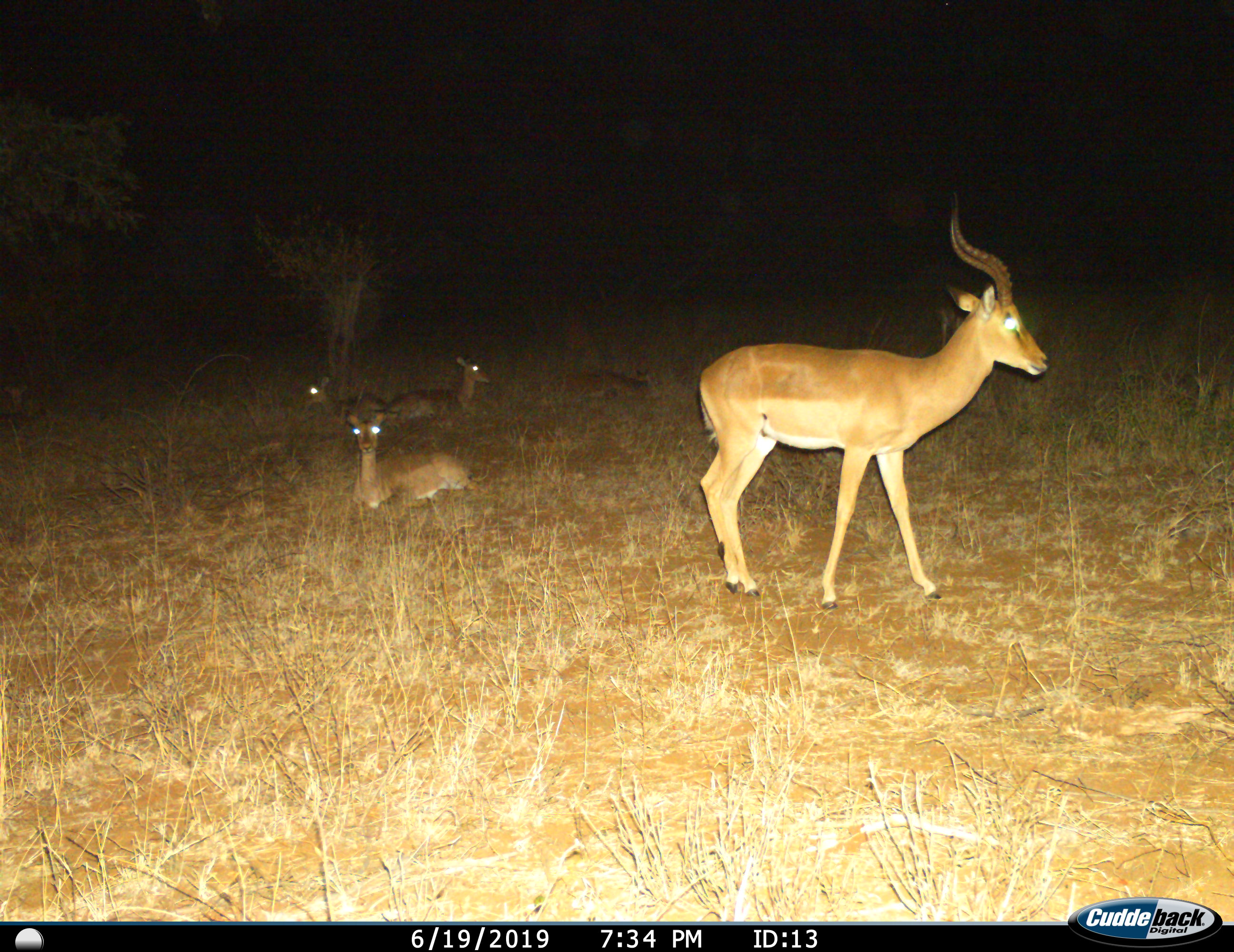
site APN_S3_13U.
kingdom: Animalia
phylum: Chordata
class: Mammalia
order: Artiodactyla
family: Bovidae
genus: Aepyceros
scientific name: Aepyceros melampus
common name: impala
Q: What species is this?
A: Impala (Aepyceros melampus).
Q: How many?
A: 5.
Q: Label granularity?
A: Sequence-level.